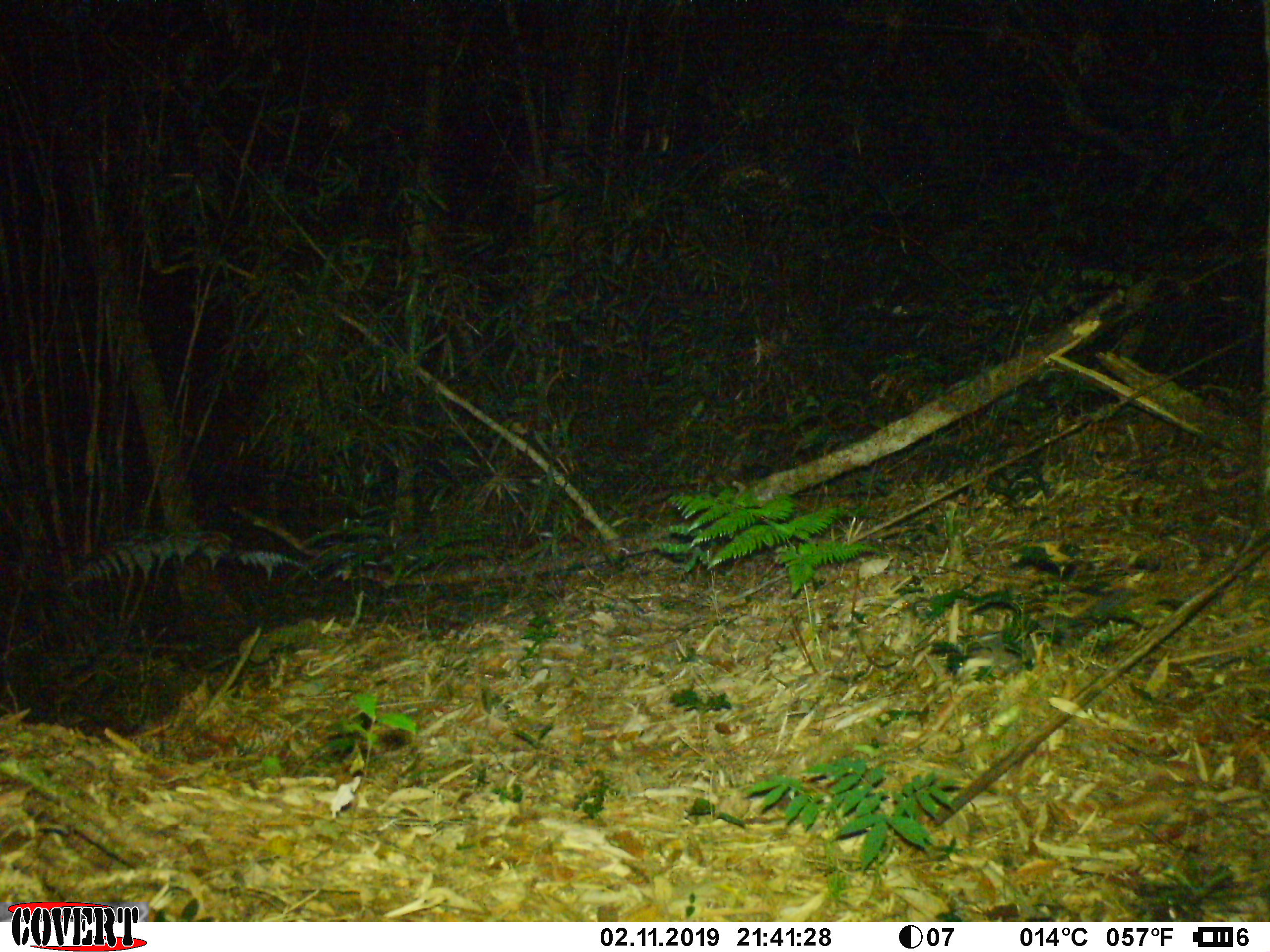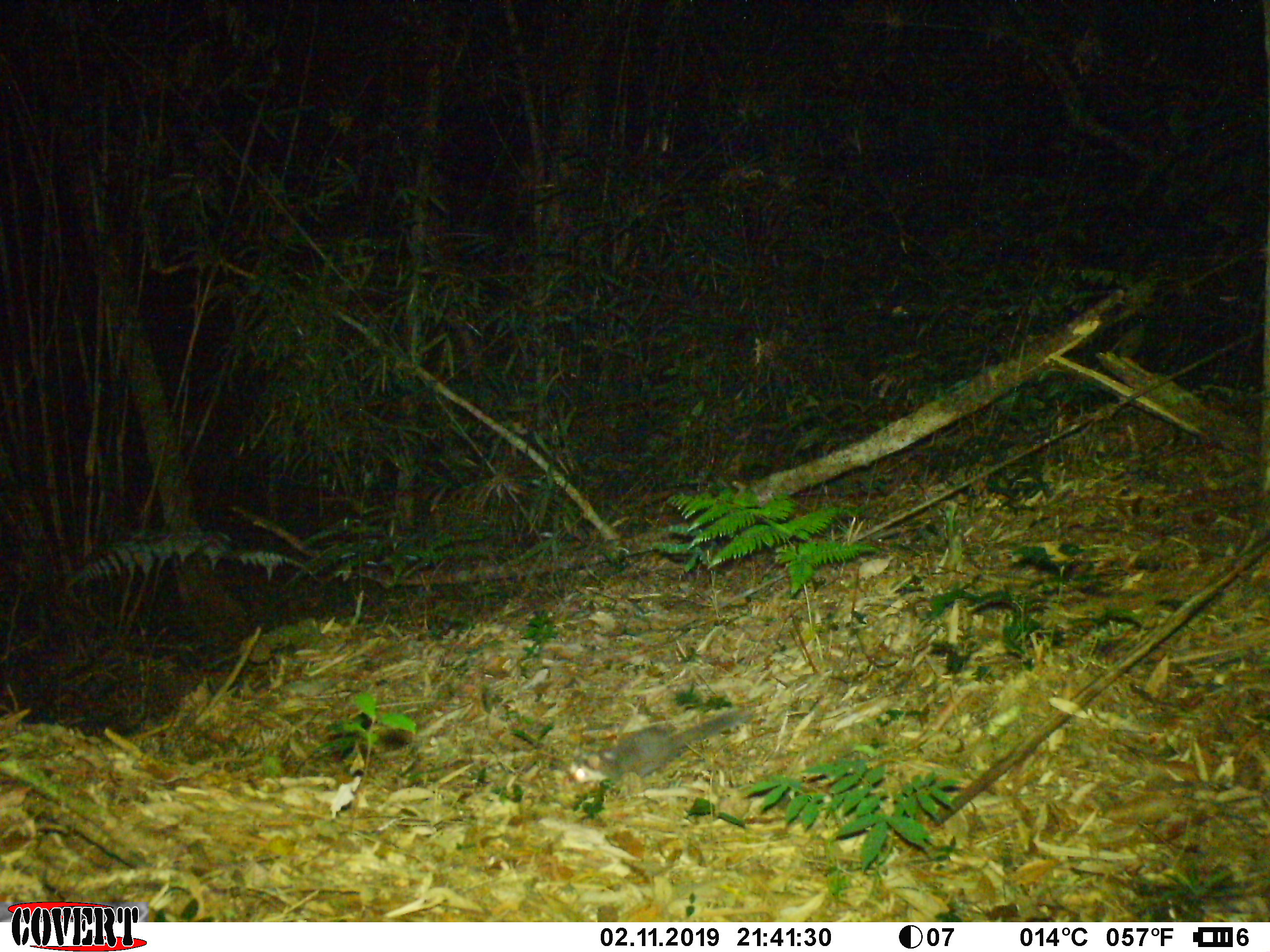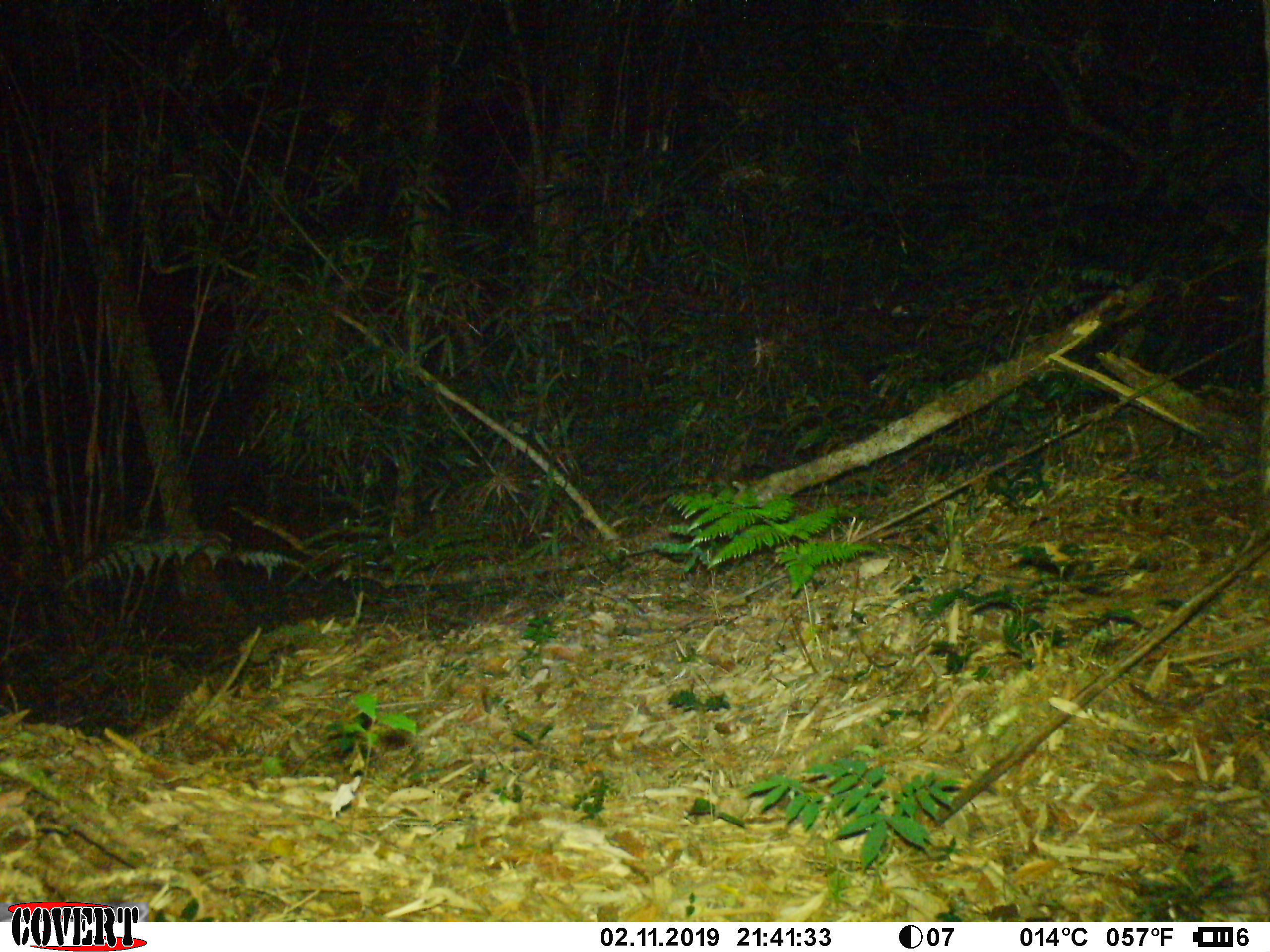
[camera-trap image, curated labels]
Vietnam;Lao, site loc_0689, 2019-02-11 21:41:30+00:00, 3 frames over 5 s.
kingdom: Animalia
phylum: Chordata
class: Mammalia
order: Carnivora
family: Mustelidae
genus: Melogale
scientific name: Melogale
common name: ferret badger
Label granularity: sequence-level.